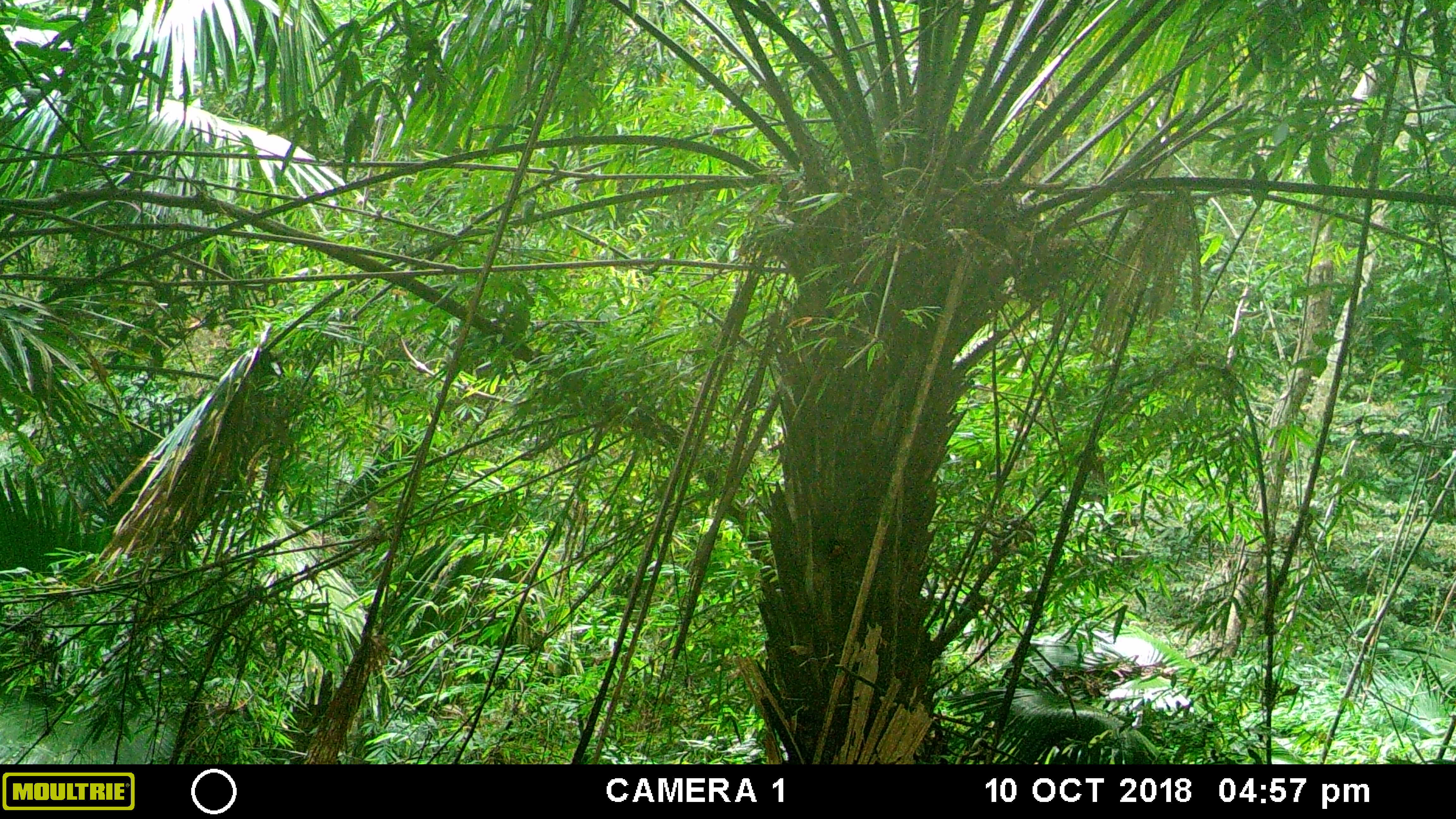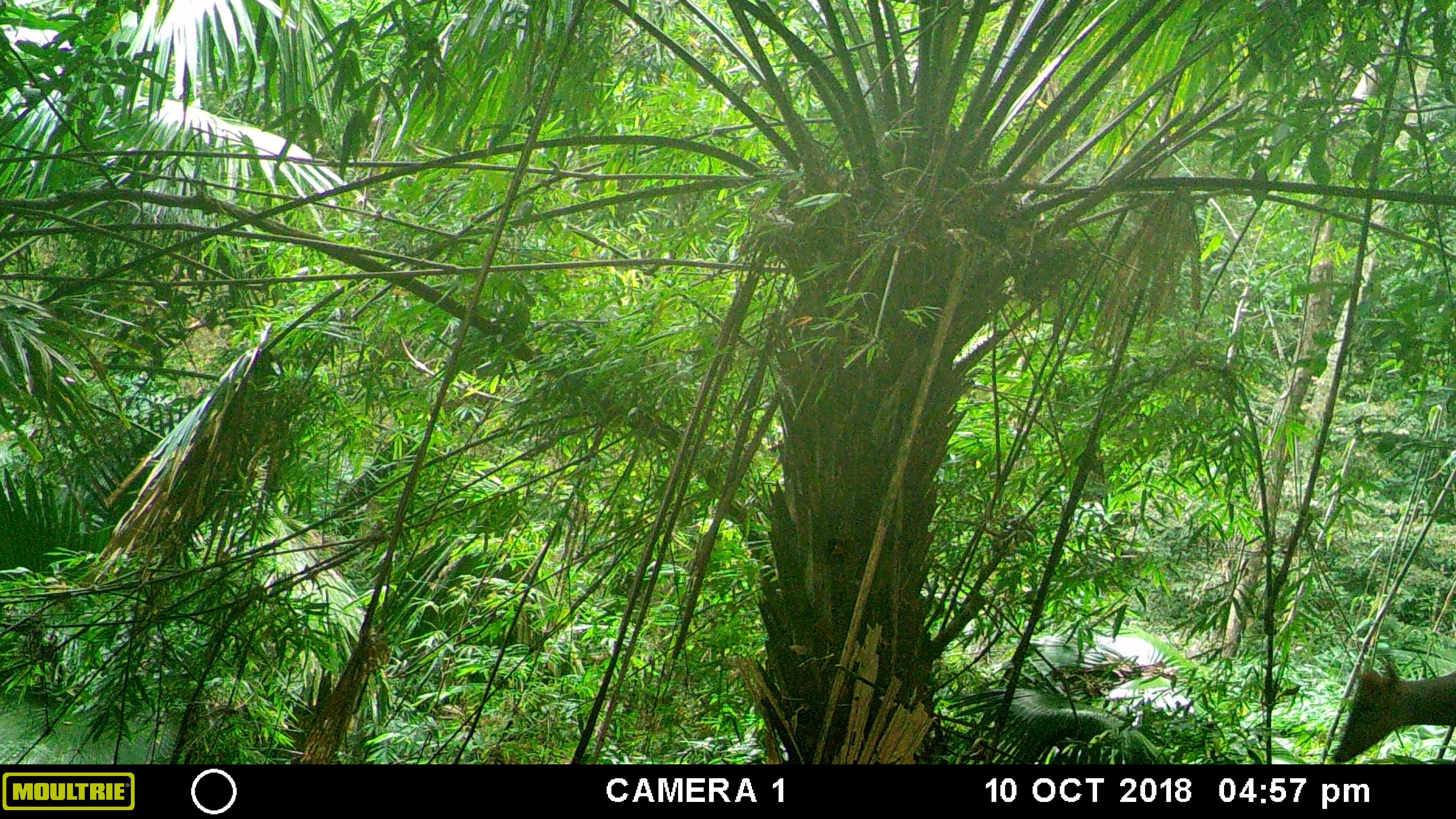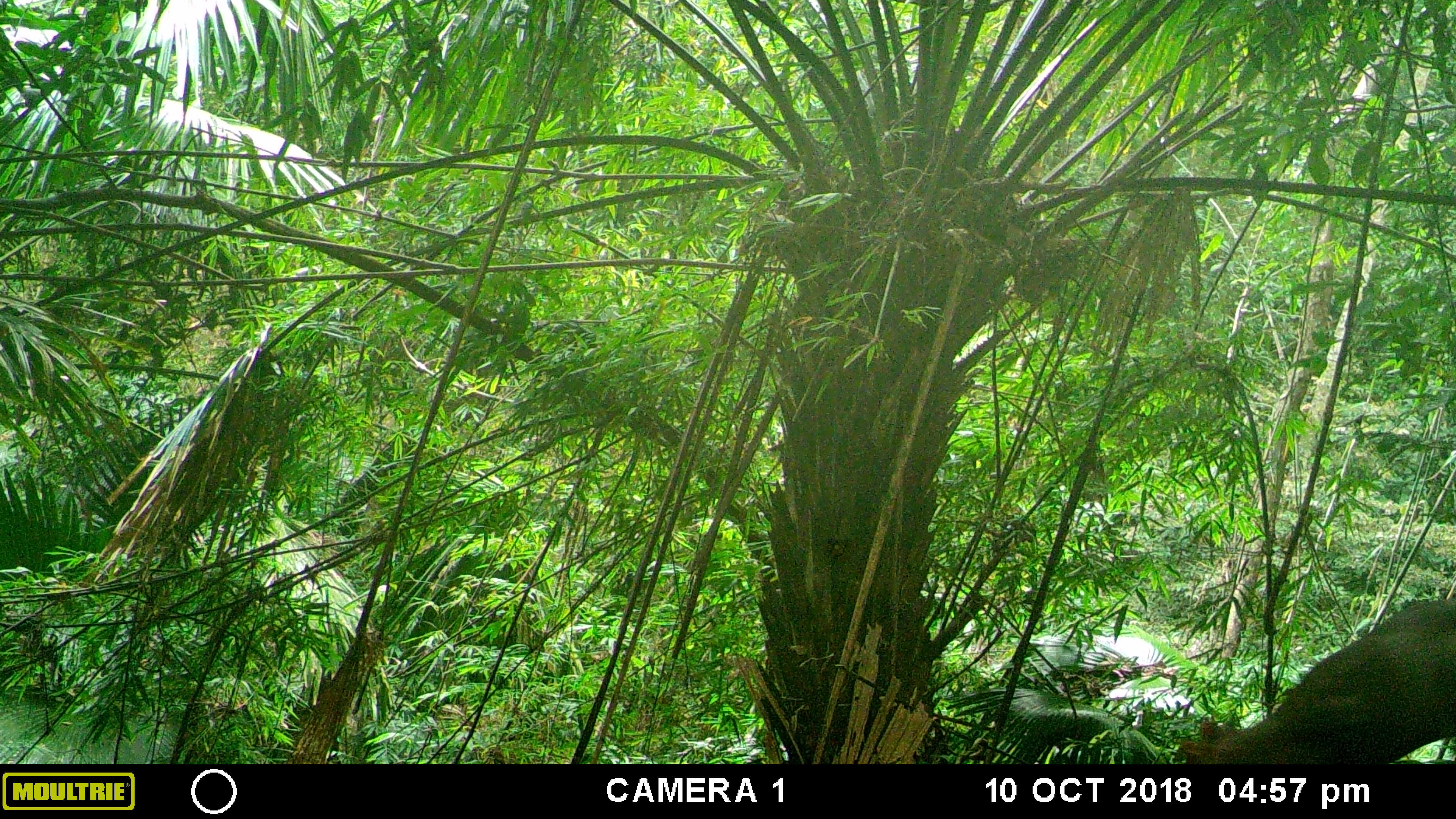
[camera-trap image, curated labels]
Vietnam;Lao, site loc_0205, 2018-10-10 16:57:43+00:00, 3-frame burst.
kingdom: Animalia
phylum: Chordata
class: Mammalia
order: Artiodactyla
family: Cervidae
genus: Muntiacus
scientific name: Muntiacus rooseveltorum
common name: roosevelt's muntjac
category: roosevelts muntjac group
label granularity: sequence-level